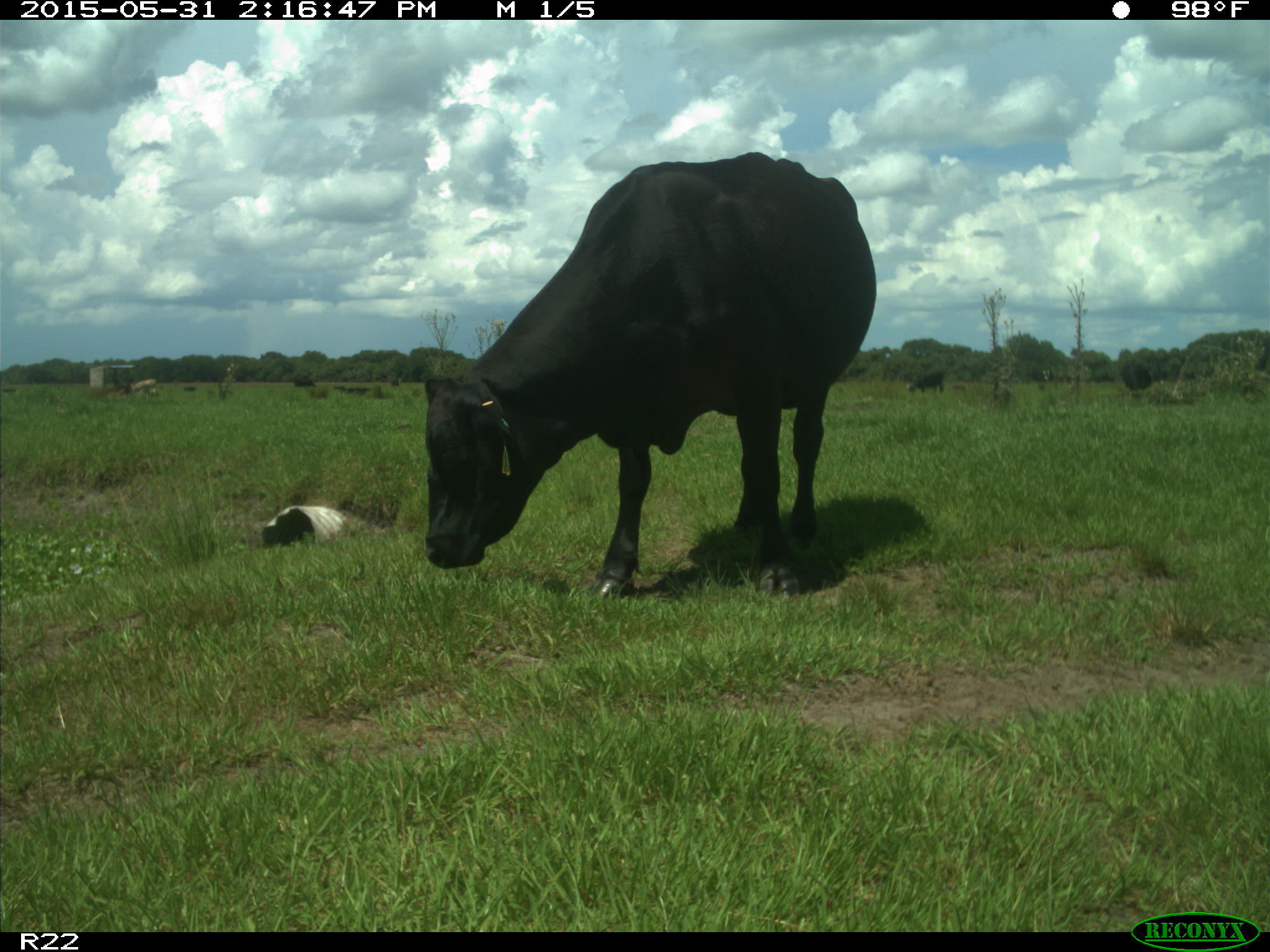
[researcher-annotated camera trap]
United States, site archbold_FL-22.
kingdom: Animalia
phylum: Chordata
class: Mammalia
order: Artiodactyla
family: Bovidae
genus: Bos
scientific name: Bos taurus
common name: domestic cow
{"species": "Bos taurus (domestic cow)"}